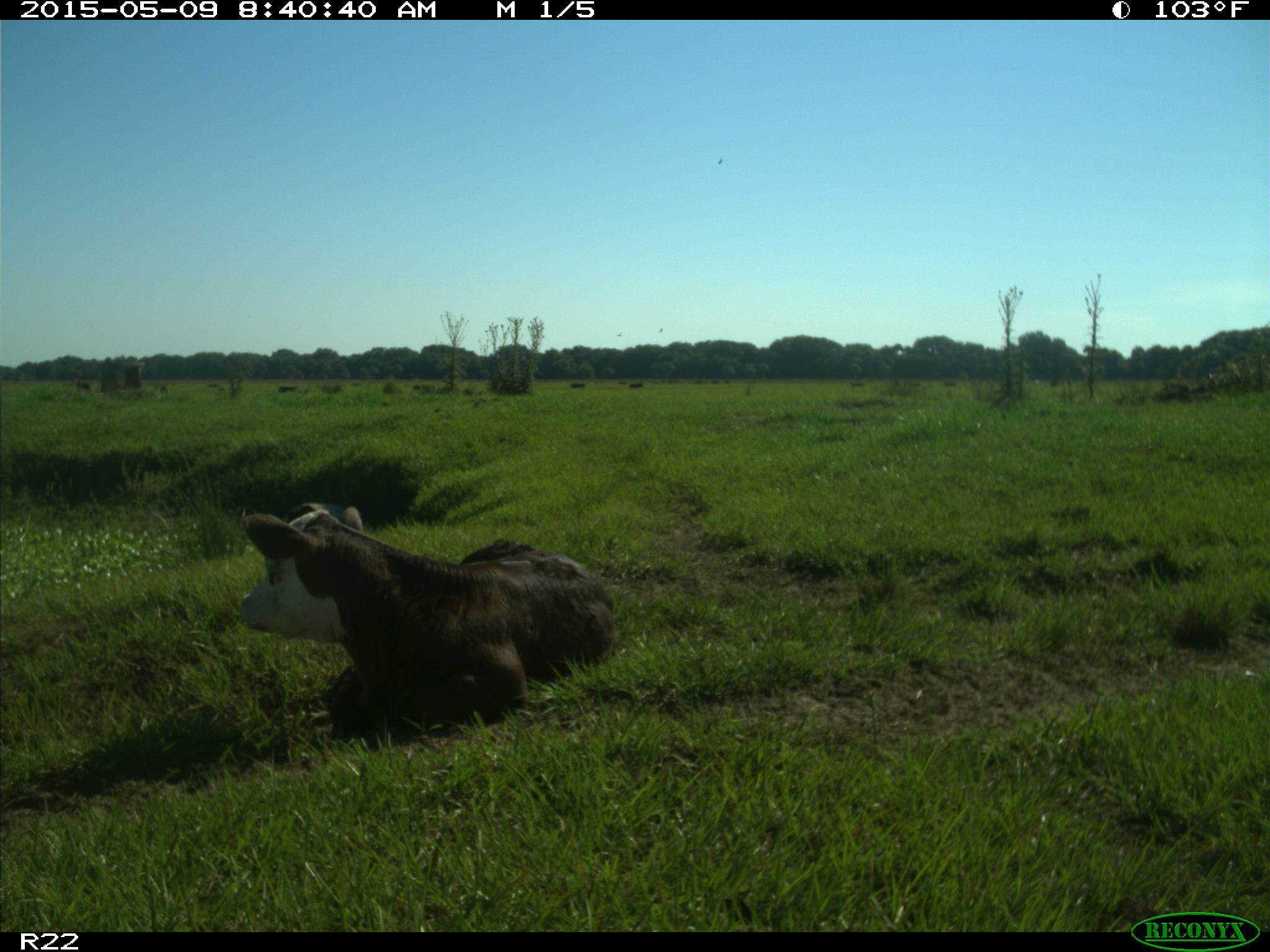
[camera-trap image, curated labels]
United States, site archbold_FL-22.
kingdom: Animalia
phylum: Chordata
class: Mammalia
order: Artiodactyla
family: Bovidae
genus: Bos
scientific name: Bos taurus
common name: domestic cow